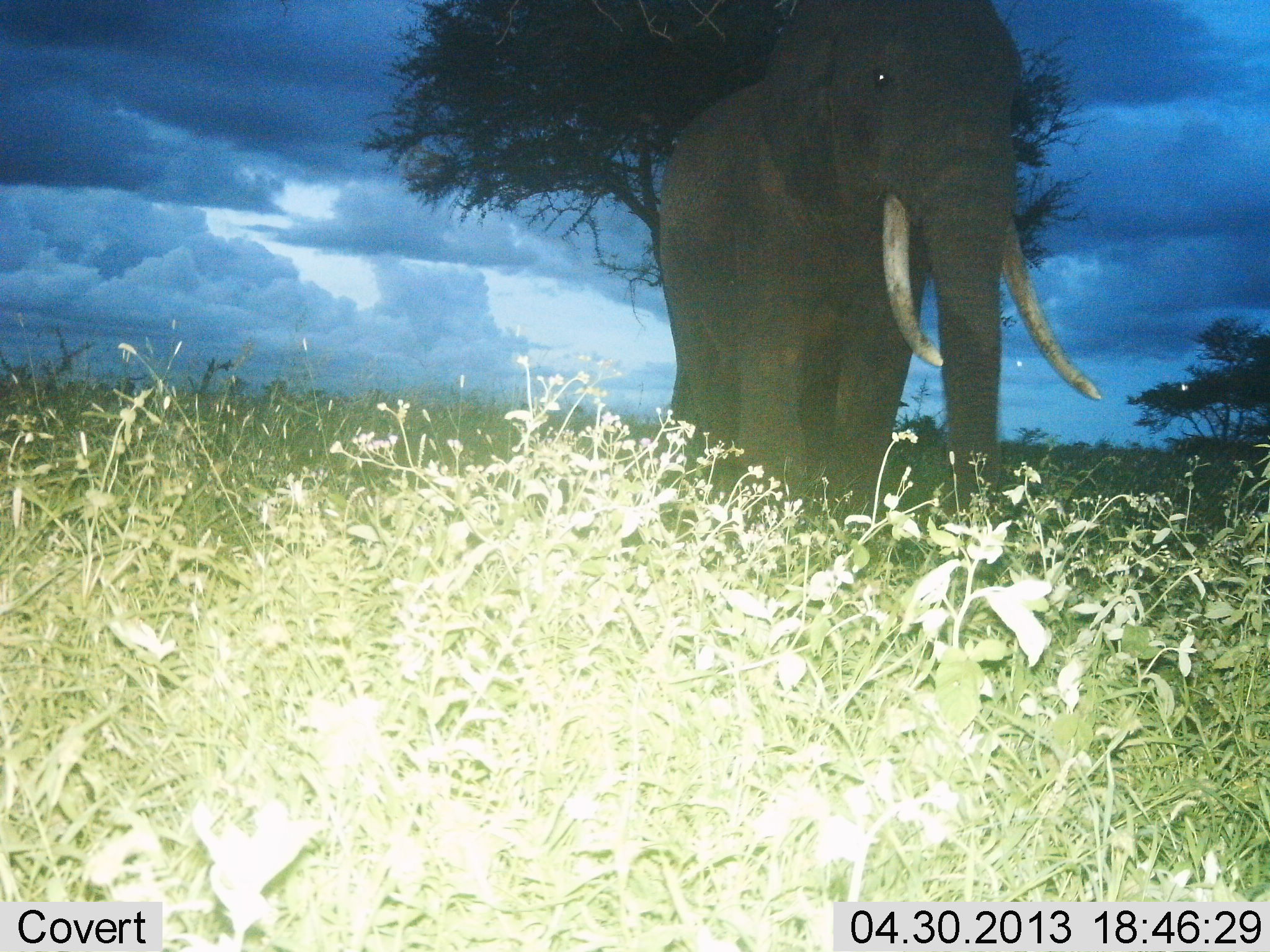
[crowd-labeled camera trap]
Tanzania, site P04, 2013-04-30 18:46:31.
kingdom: Animalia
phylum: Chordata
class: Mammalia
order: Proboscidea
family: Elephantidae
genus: Loxodonta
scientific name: Loxodonta africana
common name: african bush elephant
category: elephant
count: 1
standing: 77%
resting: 0%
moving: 23%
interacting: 0%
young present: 0%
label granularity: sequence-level